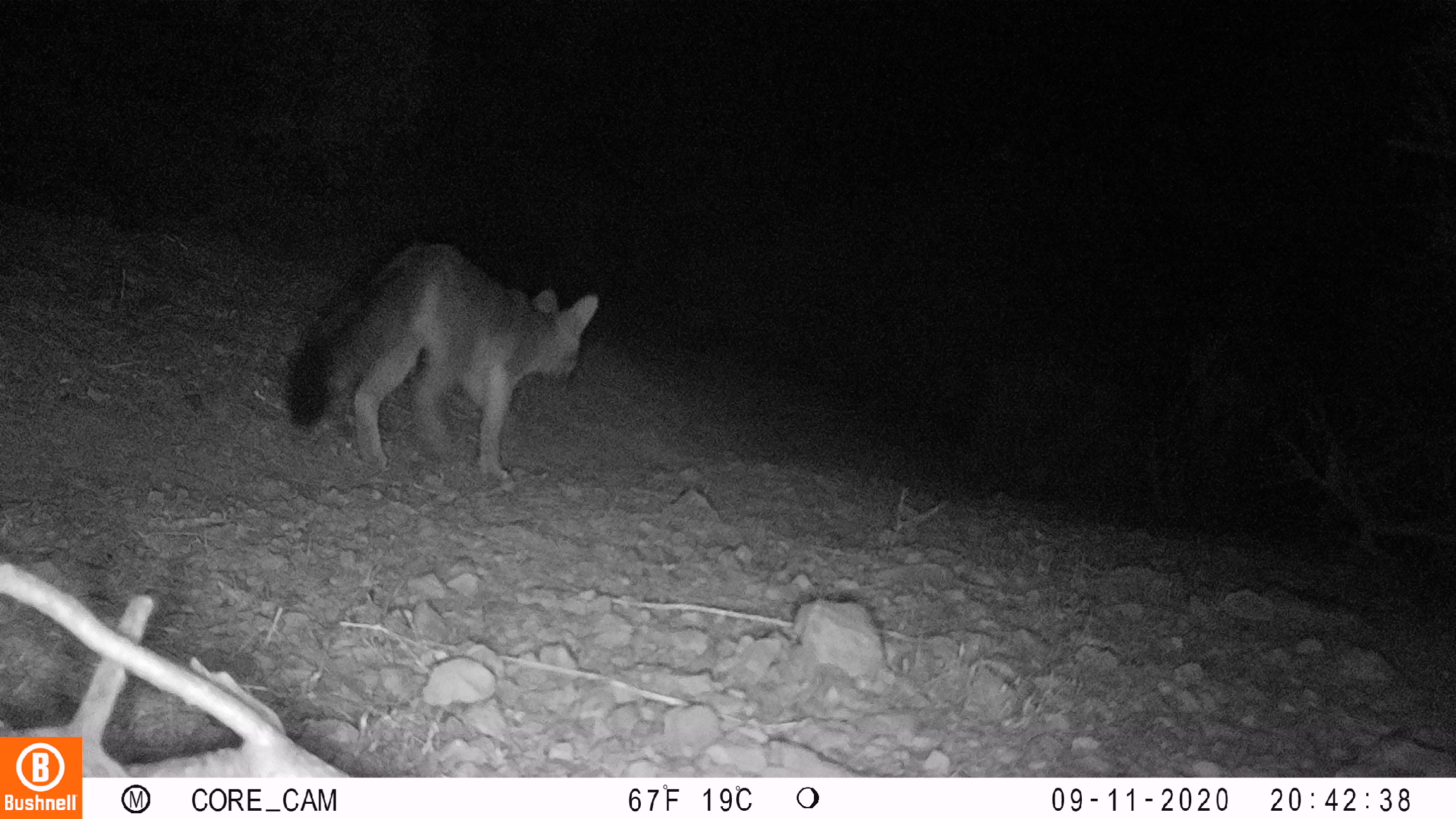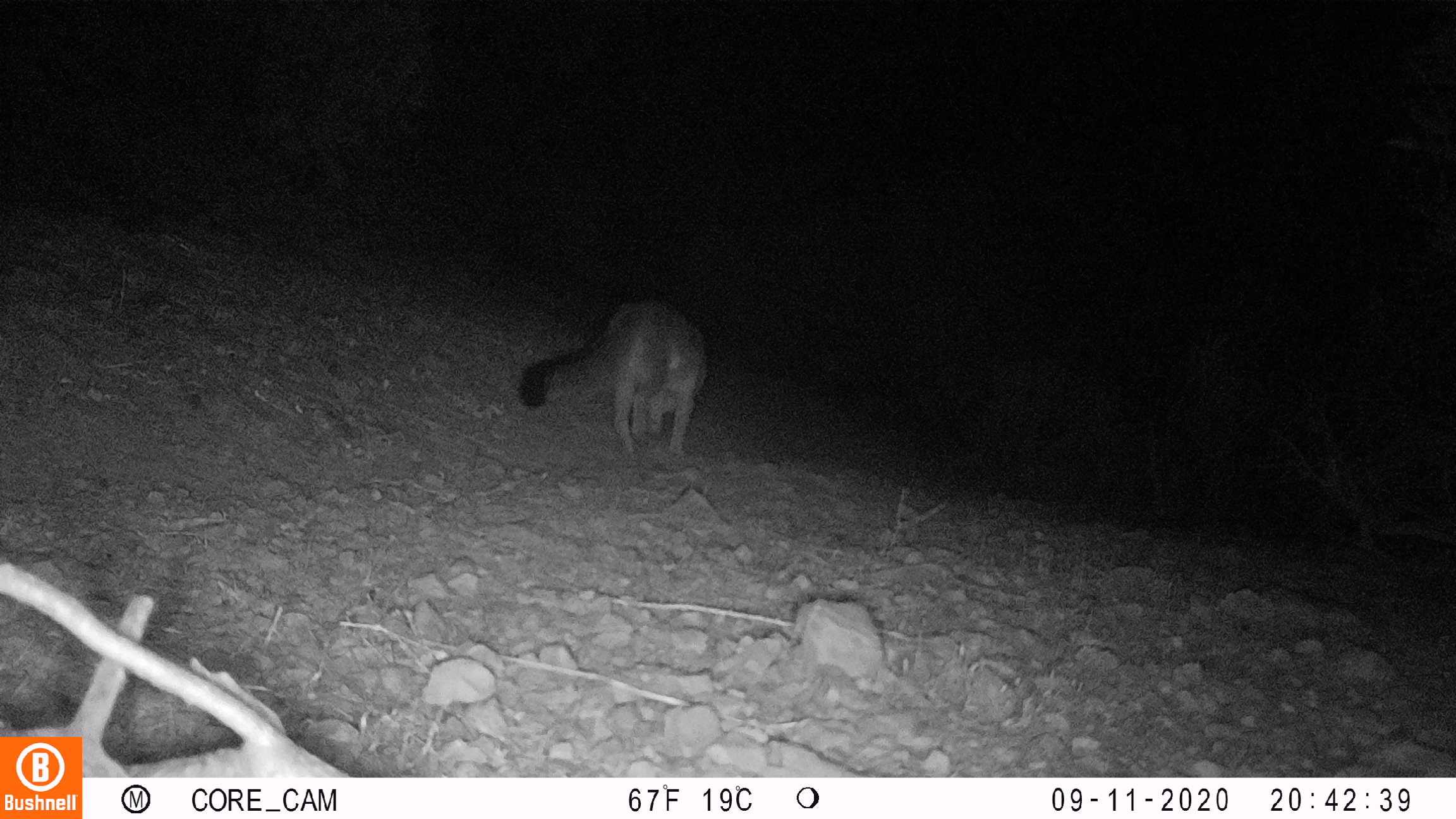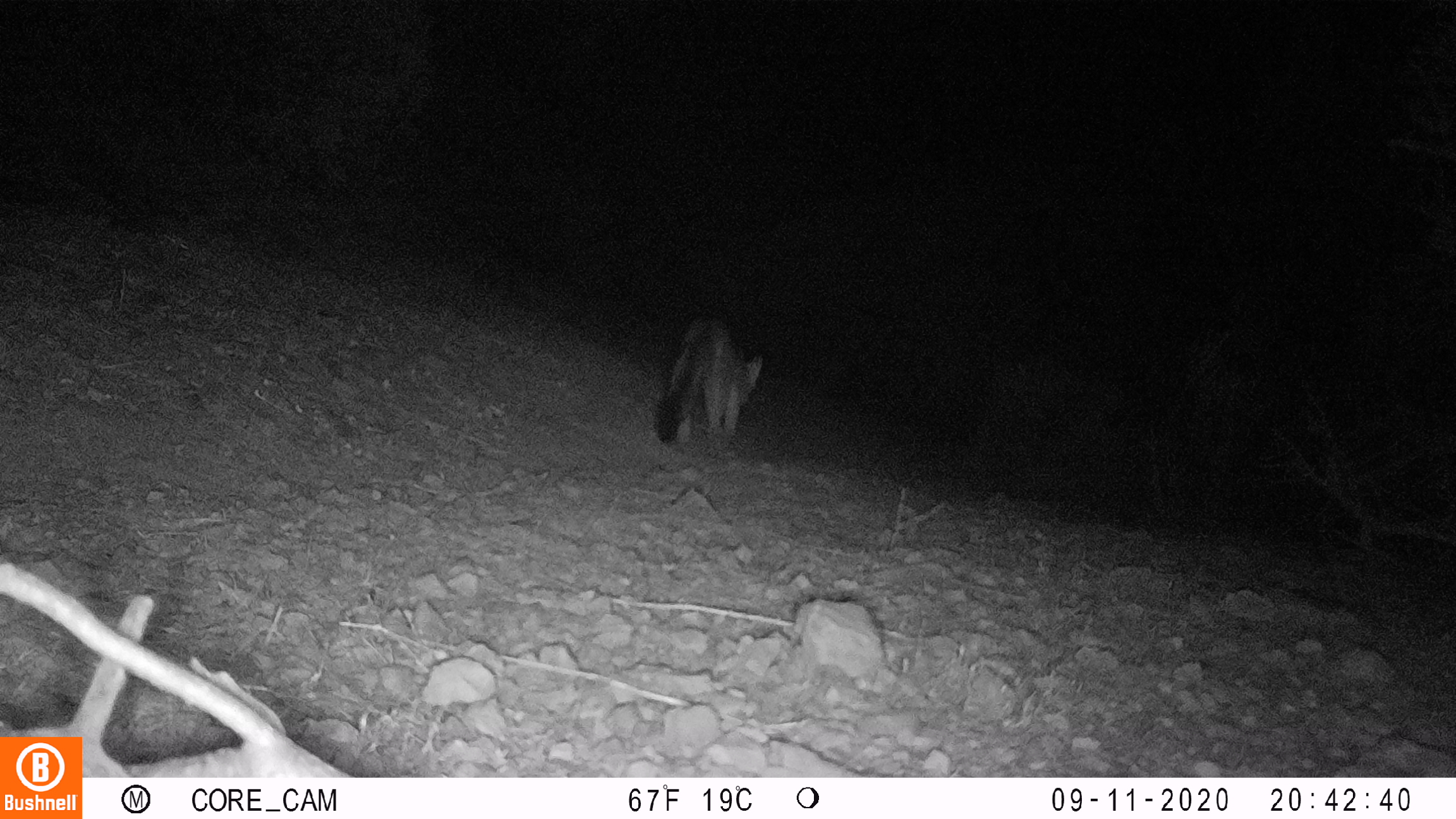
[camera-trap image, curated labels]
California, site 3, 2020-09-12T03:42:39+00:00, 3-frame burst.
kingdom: Animalia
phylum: Chordata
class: Mammalia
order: Carnivora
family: Canidae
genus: Urocyon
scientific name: Urocyon cinereoargenteus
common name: gray fox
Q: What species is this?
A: Gray fox (Urocyon cinereoargenteus).